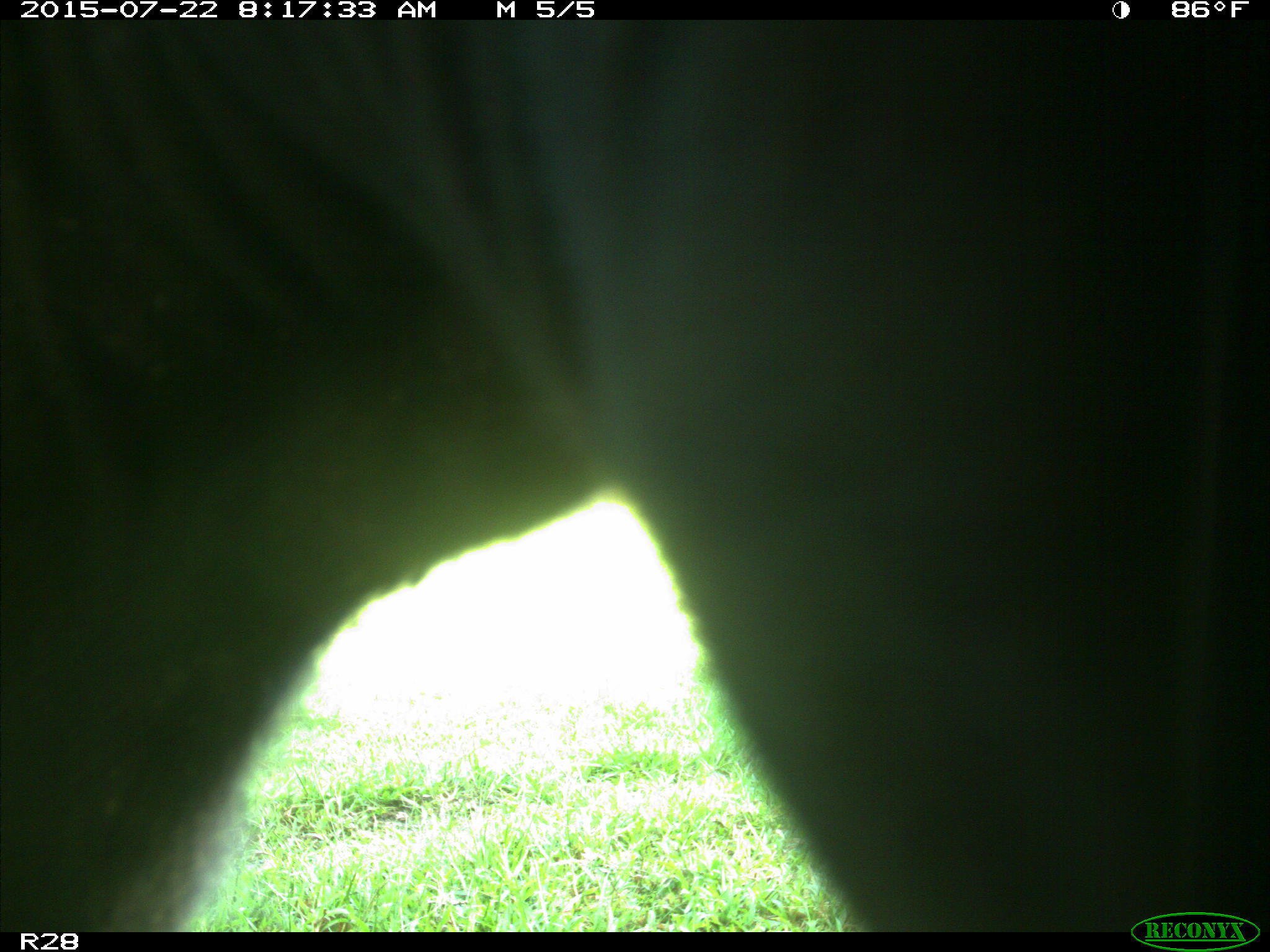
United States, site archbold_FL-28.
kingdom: Animalia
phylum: Chordata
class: Mammalia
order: Artiodactyla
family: Bovidae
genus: Bos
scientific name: Bos taurus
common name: domestic cow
Bos taurus (domestic cow).